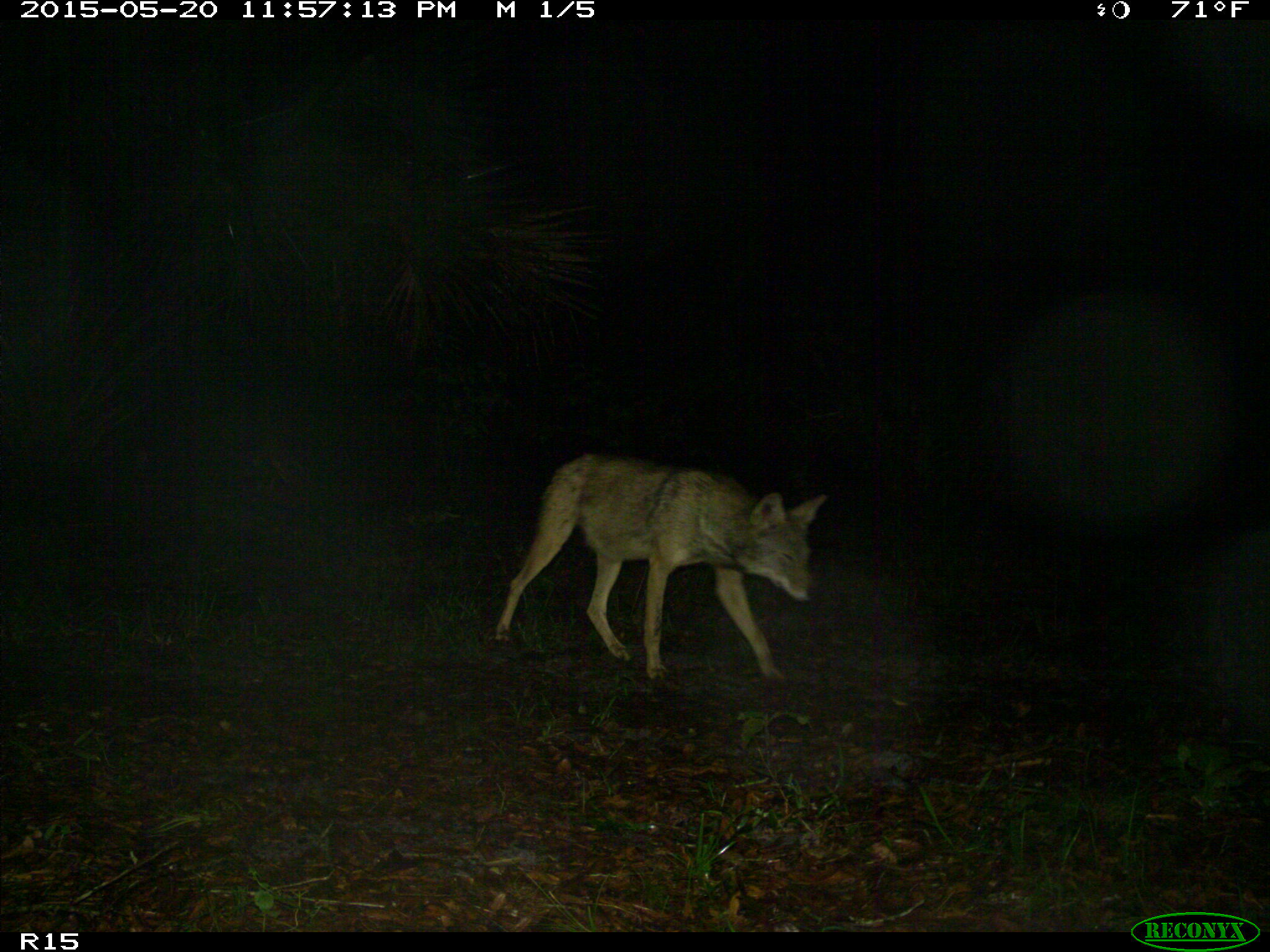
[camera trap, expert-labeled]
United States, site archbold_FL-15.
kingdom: Animalia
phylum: Chordata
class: Mammalia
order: Carnivora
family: Canidae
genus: Canis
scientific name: Canis latrans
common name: coyote